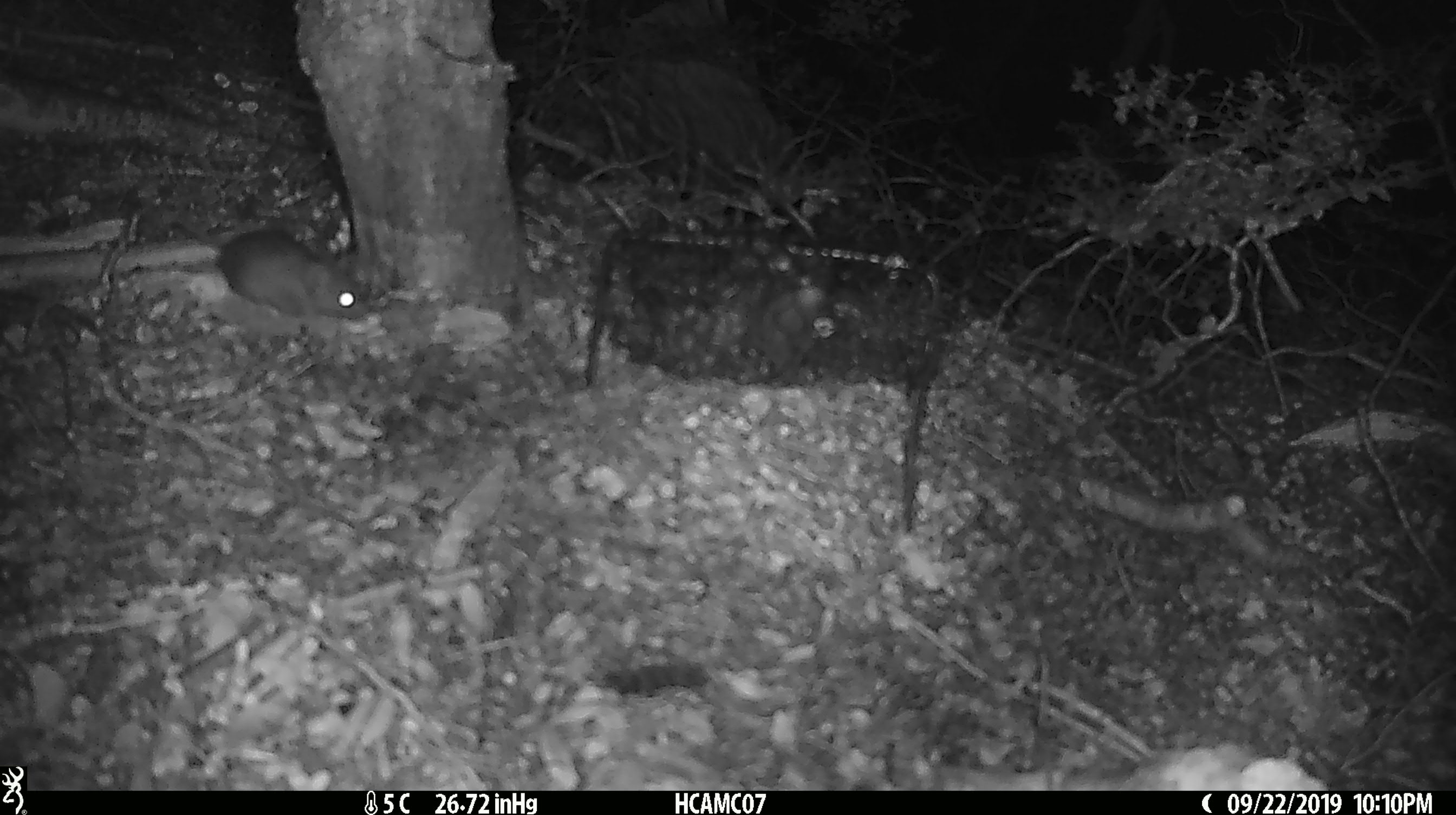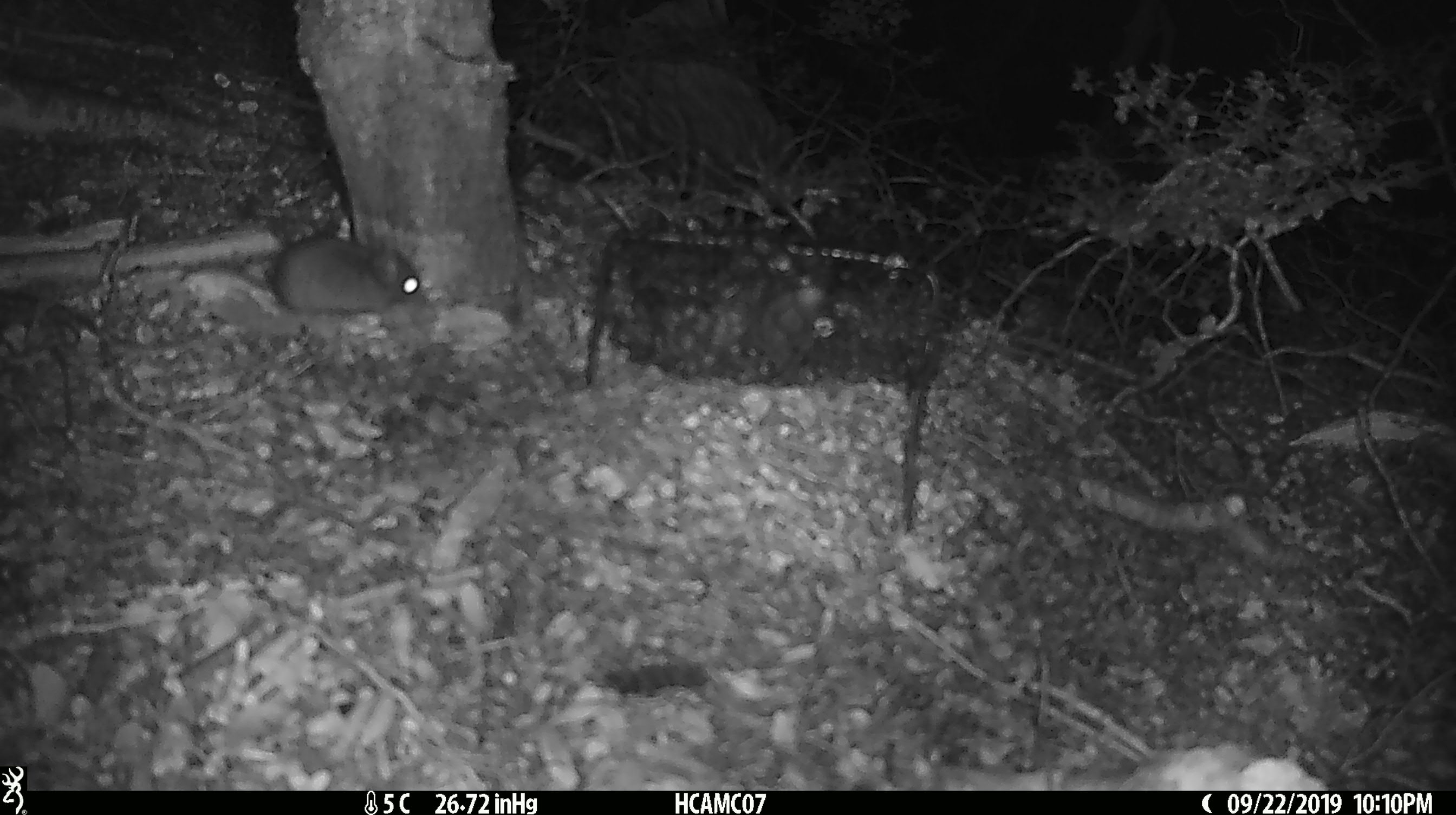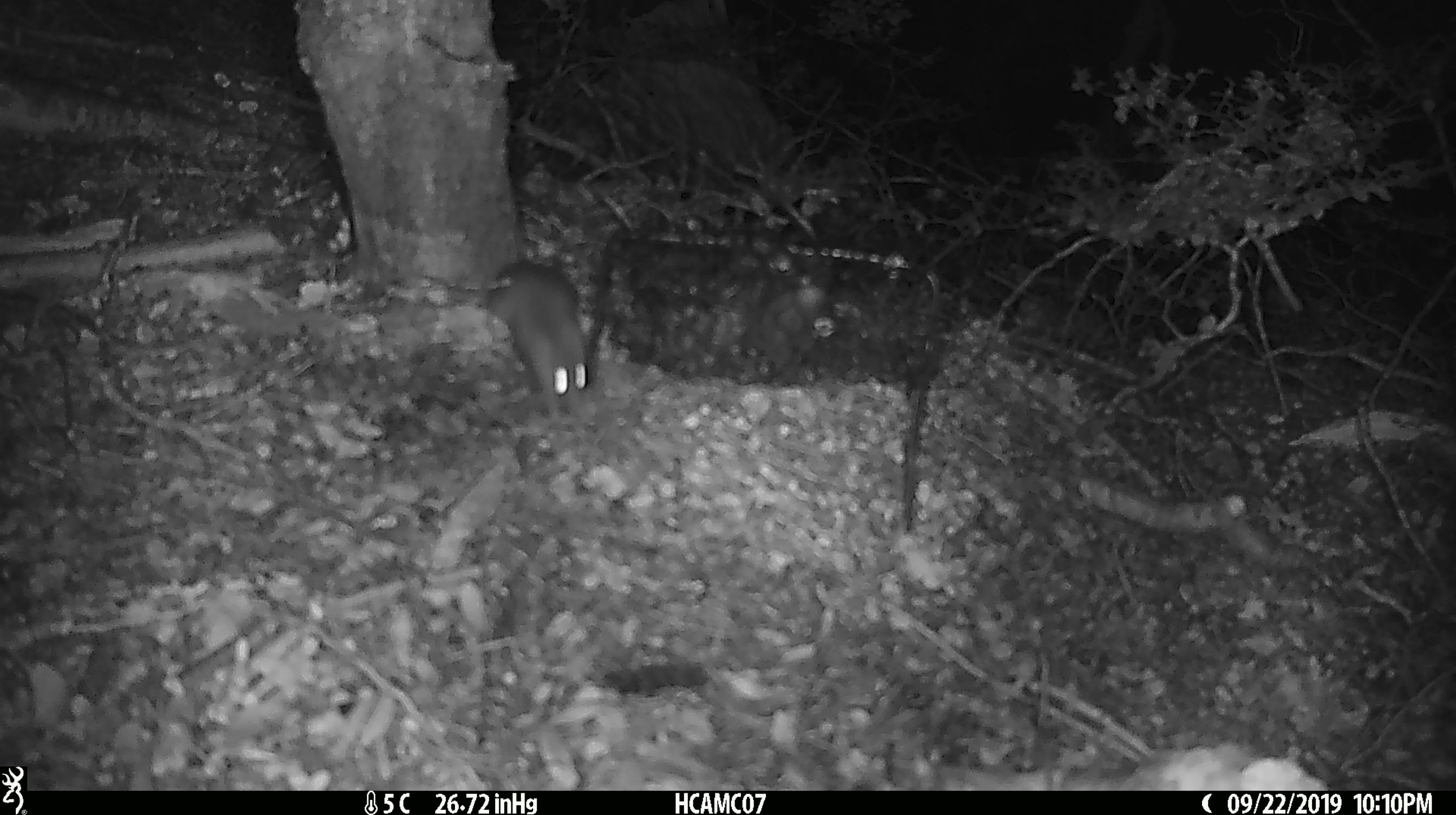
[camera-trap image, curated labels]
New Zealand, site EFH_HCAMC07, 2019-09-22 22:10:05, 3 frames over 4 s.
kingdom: Animalia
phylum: Chordata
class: Mammalia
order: Rodentia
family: Muridae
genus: Mus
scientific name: Mus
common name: mouse